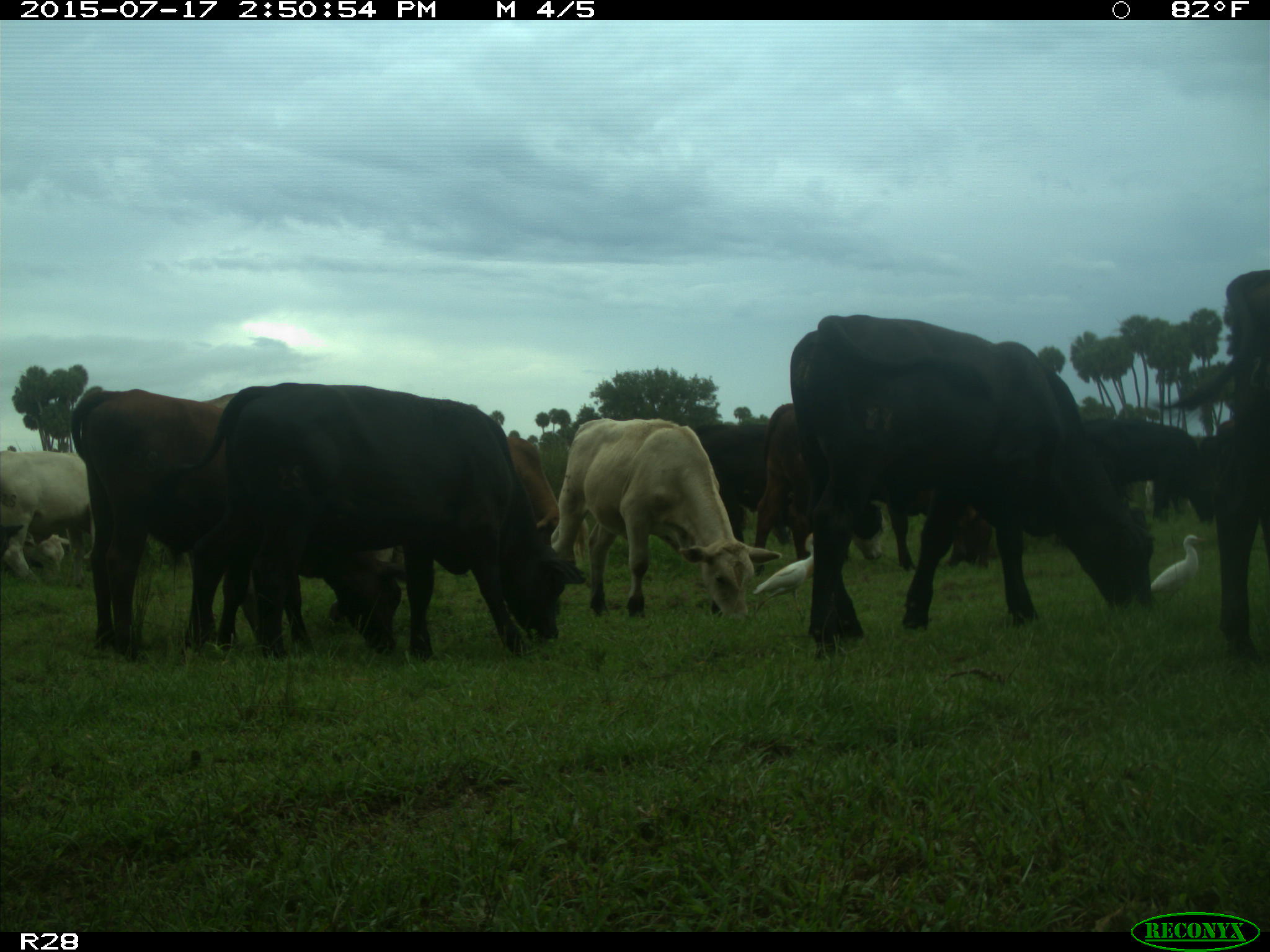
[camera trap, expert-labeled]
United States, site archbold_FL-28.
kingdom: Animalia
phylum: Chordata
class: Mammalia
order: Artiodactyla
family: Bovidae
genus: Bos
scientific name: Bos taurus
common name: domestic cow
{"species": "Bos taurus (domestic cow)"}